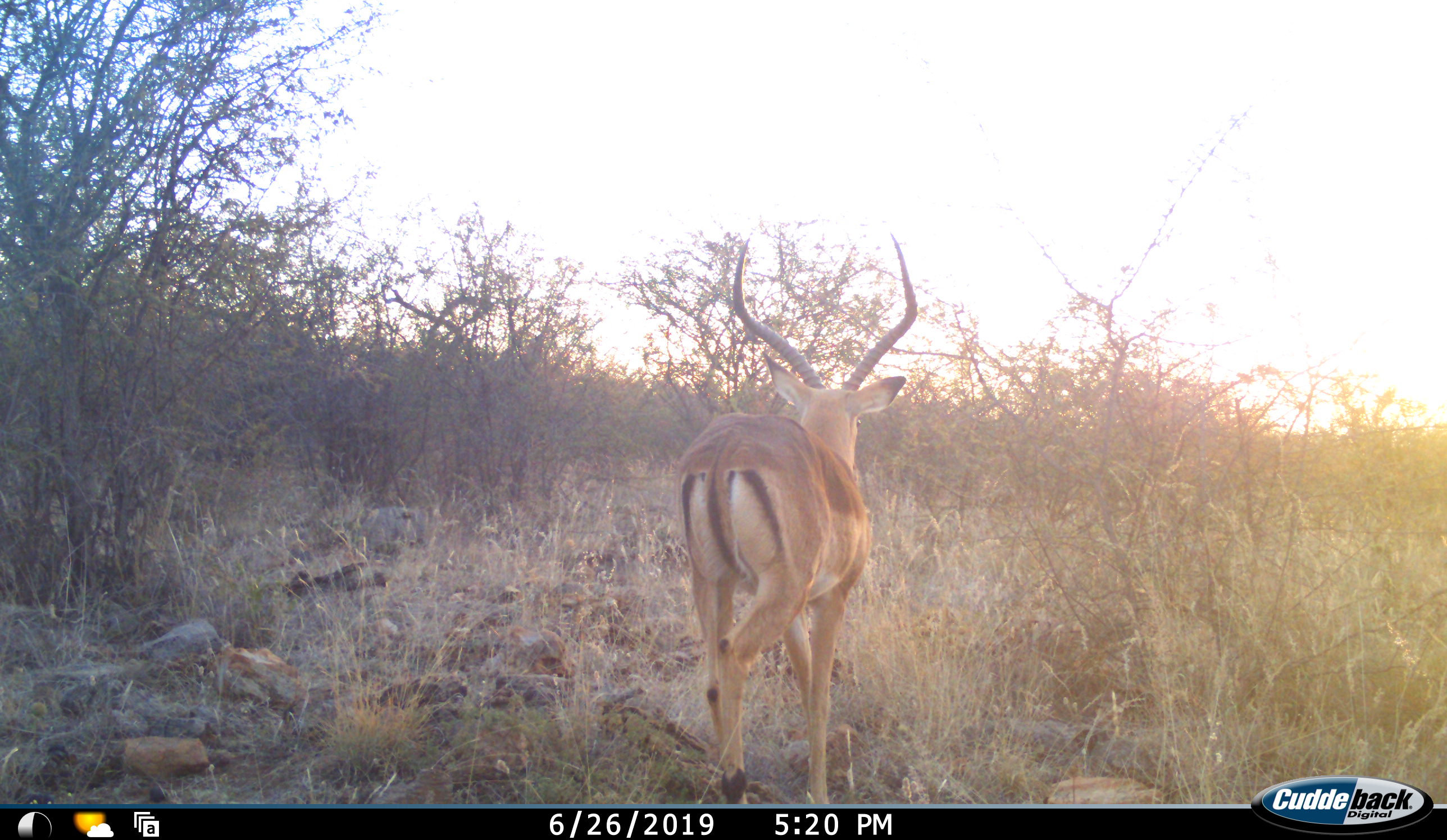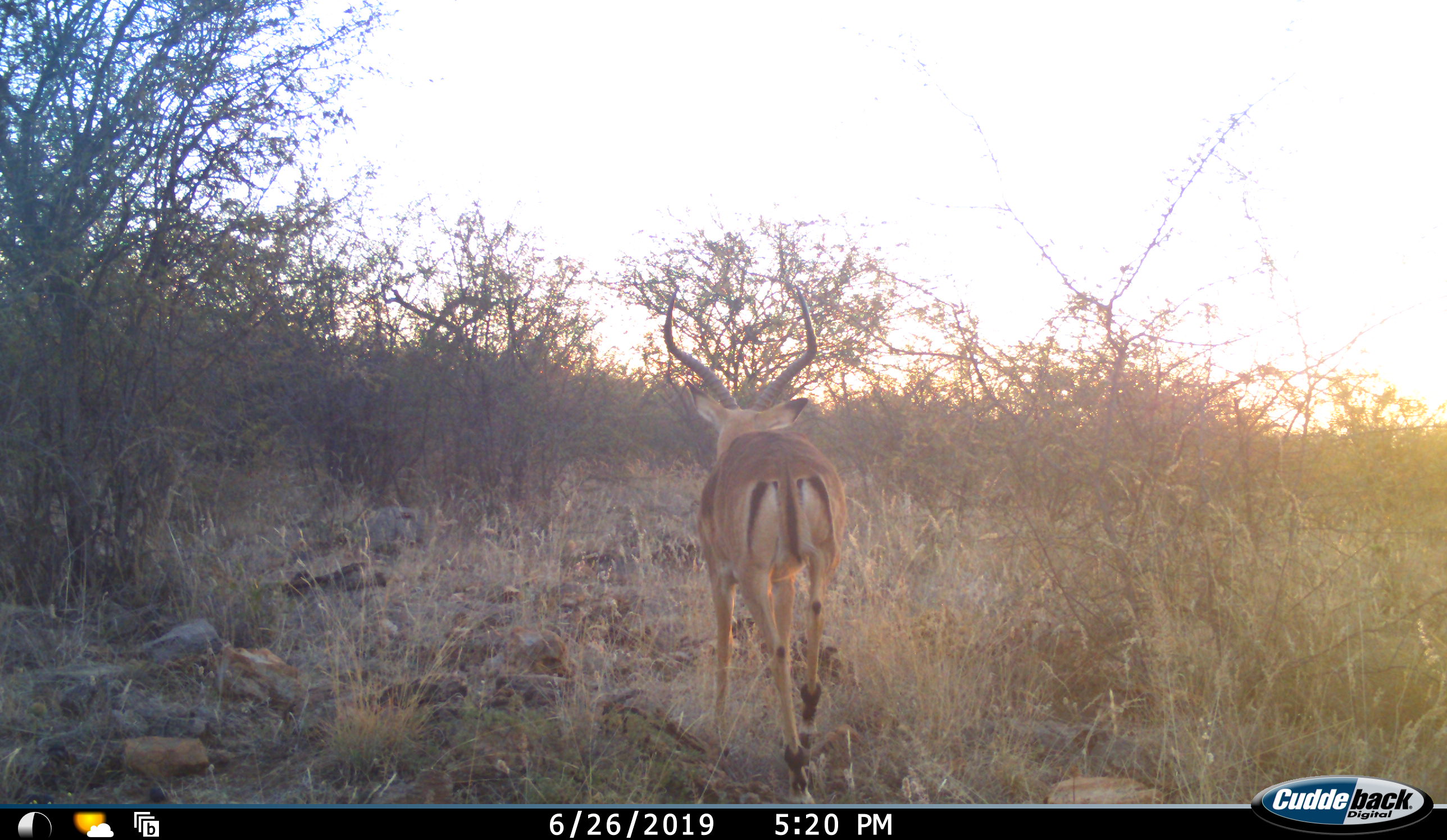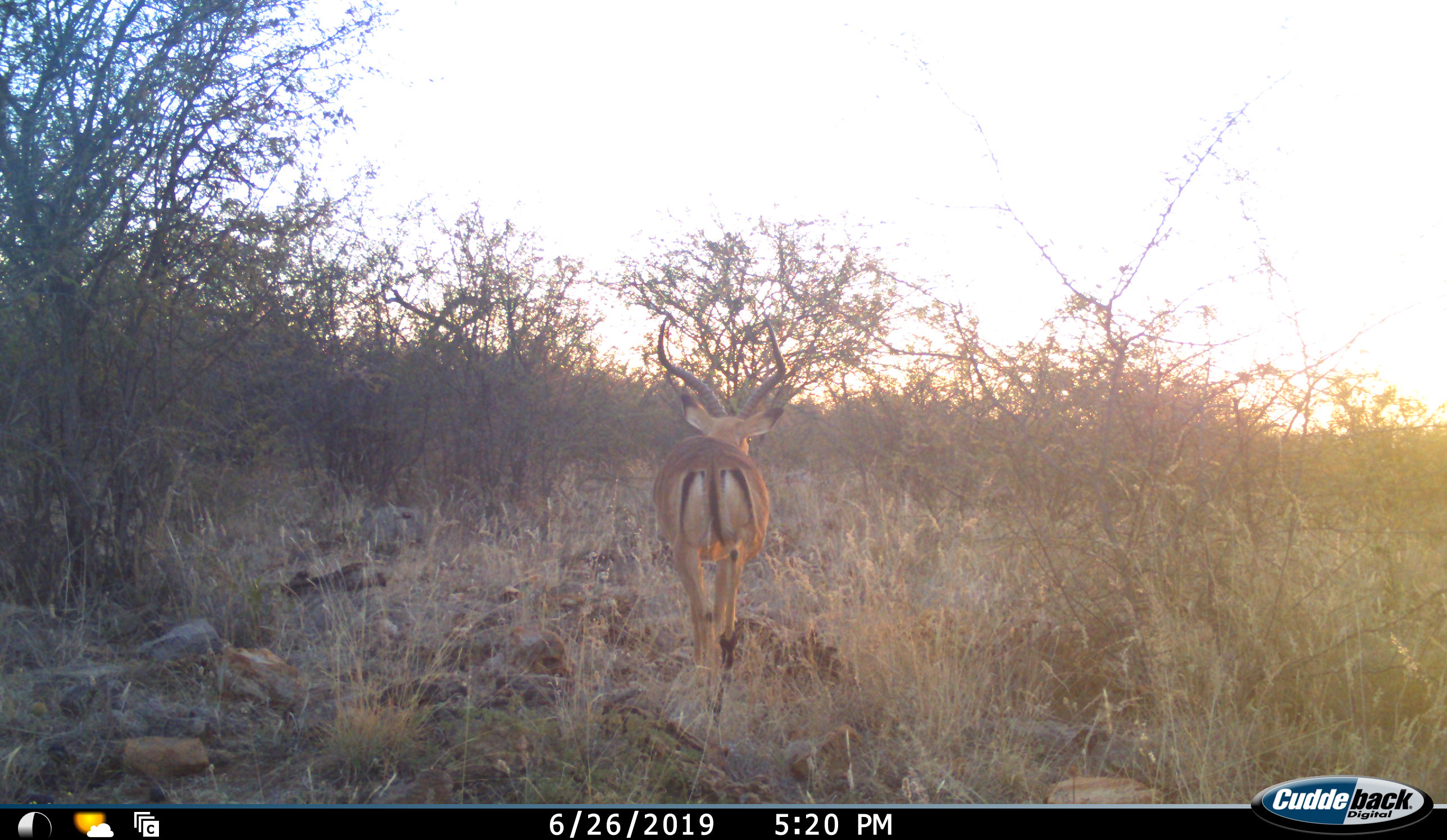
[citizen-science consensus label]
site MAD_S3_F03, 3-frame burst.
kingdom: Animalia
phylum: Chordata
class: Mammalia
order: Artiodactyla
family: Bovidae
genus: Aepyceros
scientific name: Aepyceros melampus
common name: impala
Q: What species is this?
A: Impala (Aepyceros melampus).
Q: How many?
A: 1.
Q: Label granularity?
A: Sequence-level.